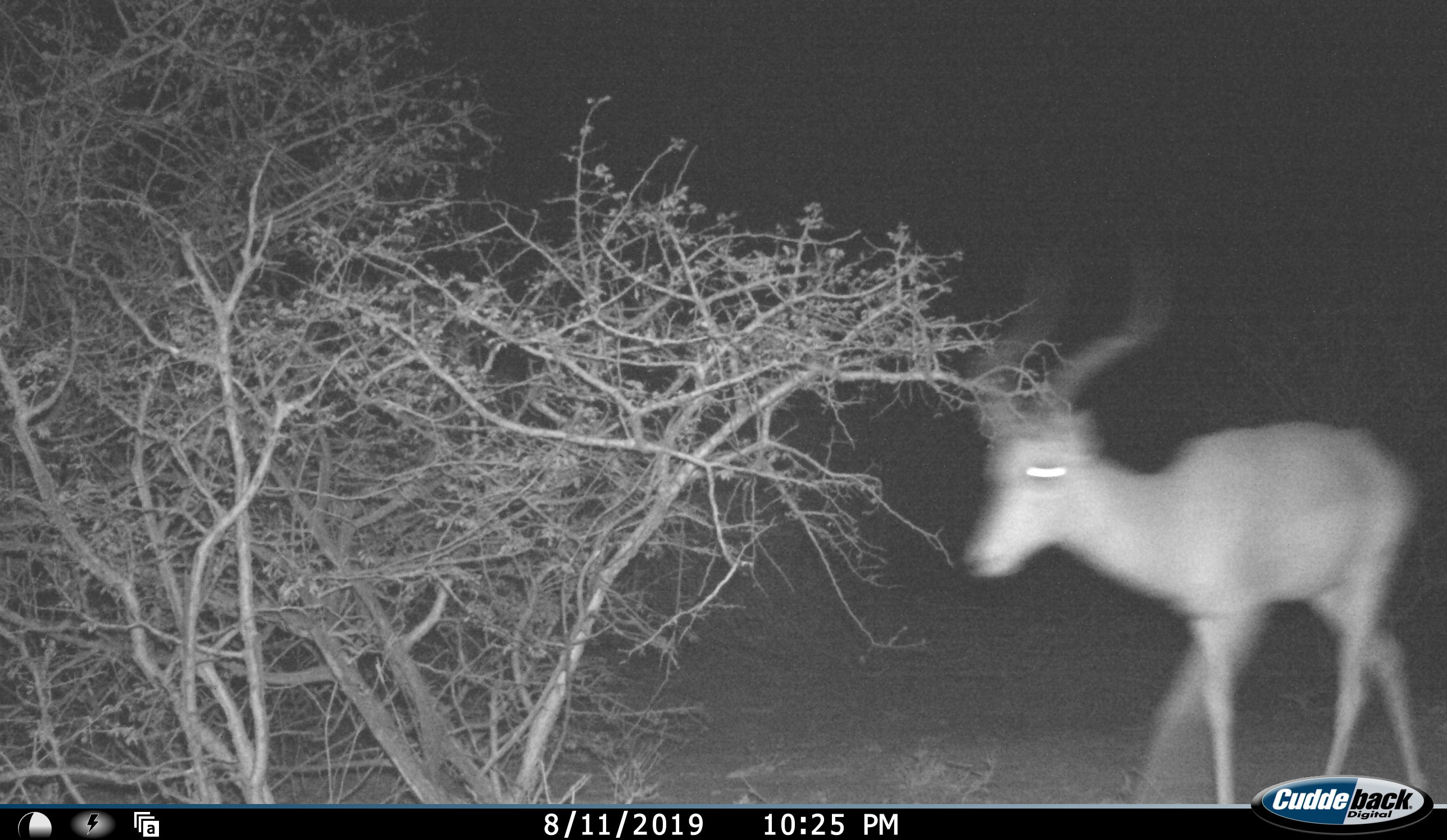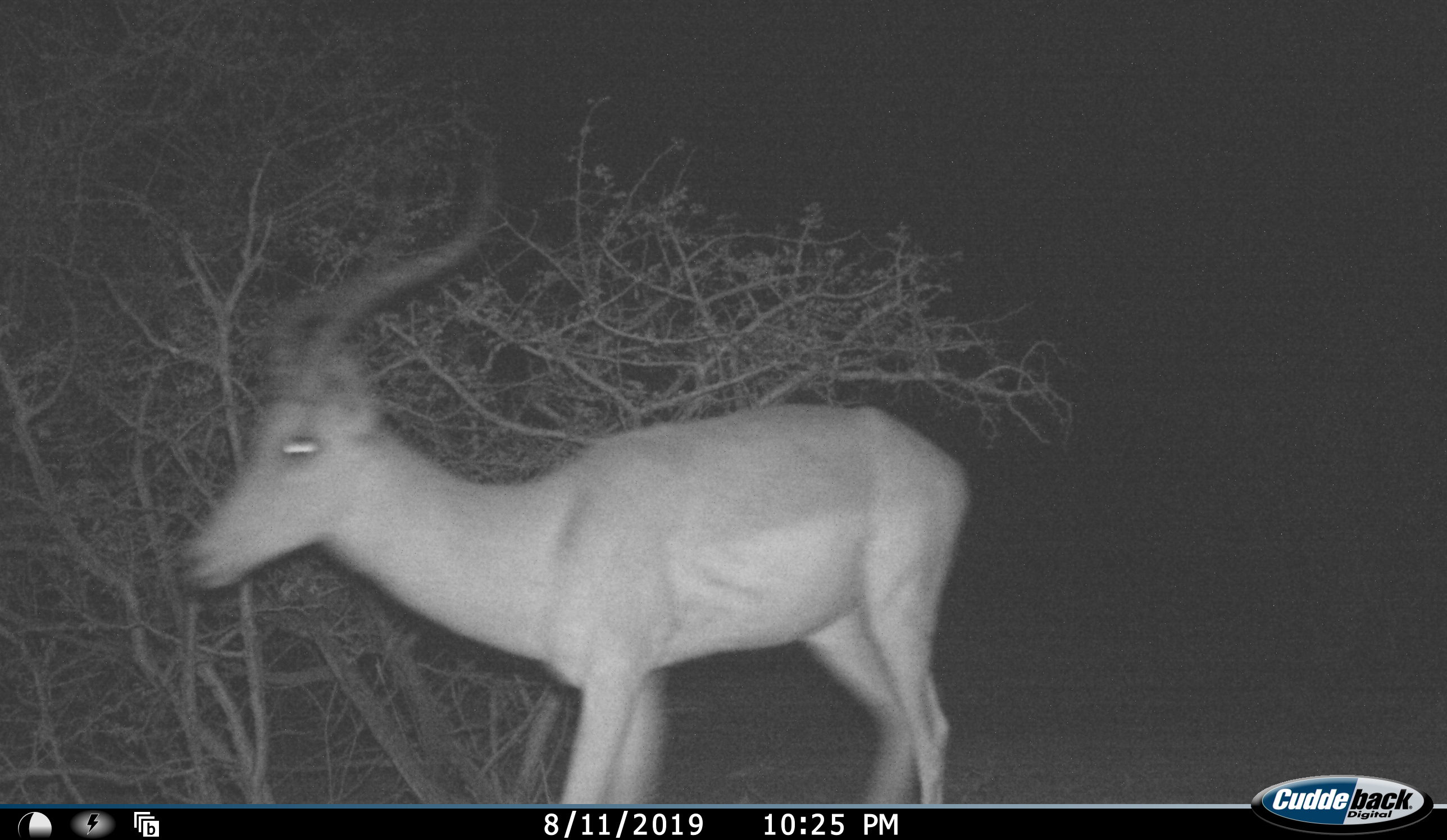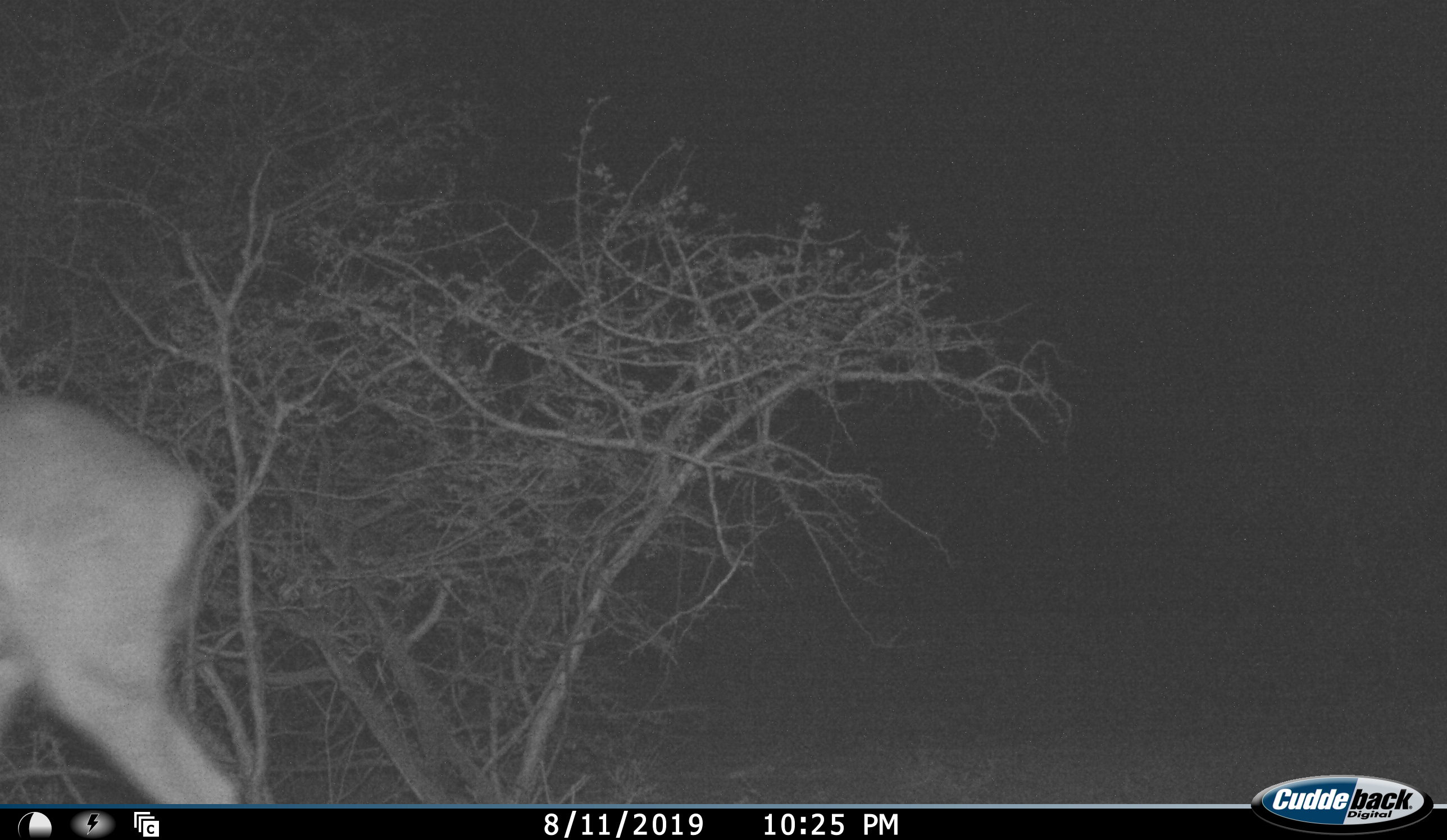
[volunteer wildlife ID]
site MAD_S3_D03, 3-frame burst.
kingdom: Animalia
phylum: Chordata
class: Mammalia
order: Artiodactyla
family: Bovidae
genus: Aepyceros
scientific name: Aepyceros melampus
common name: impala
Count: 1.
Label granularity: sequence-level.